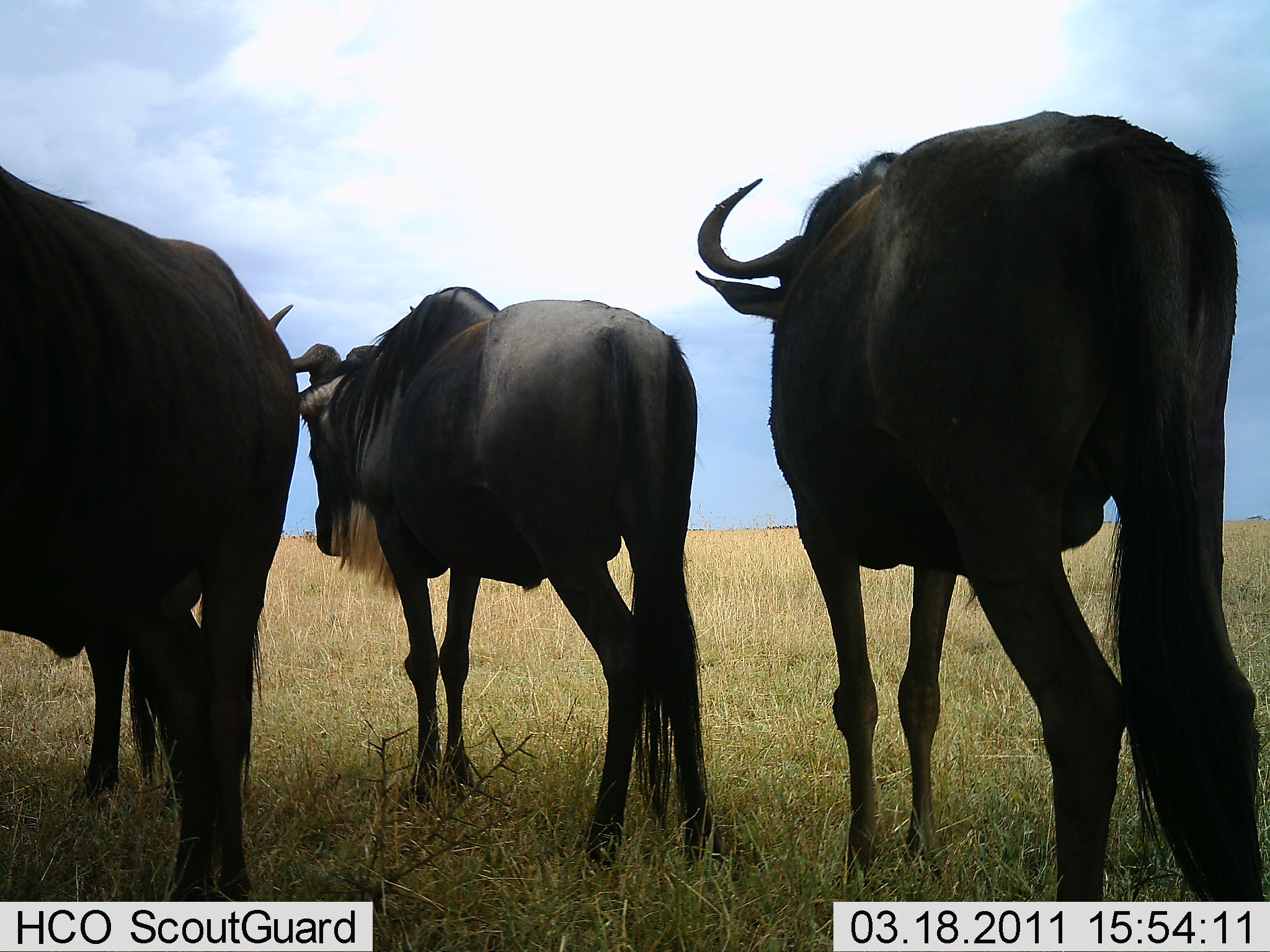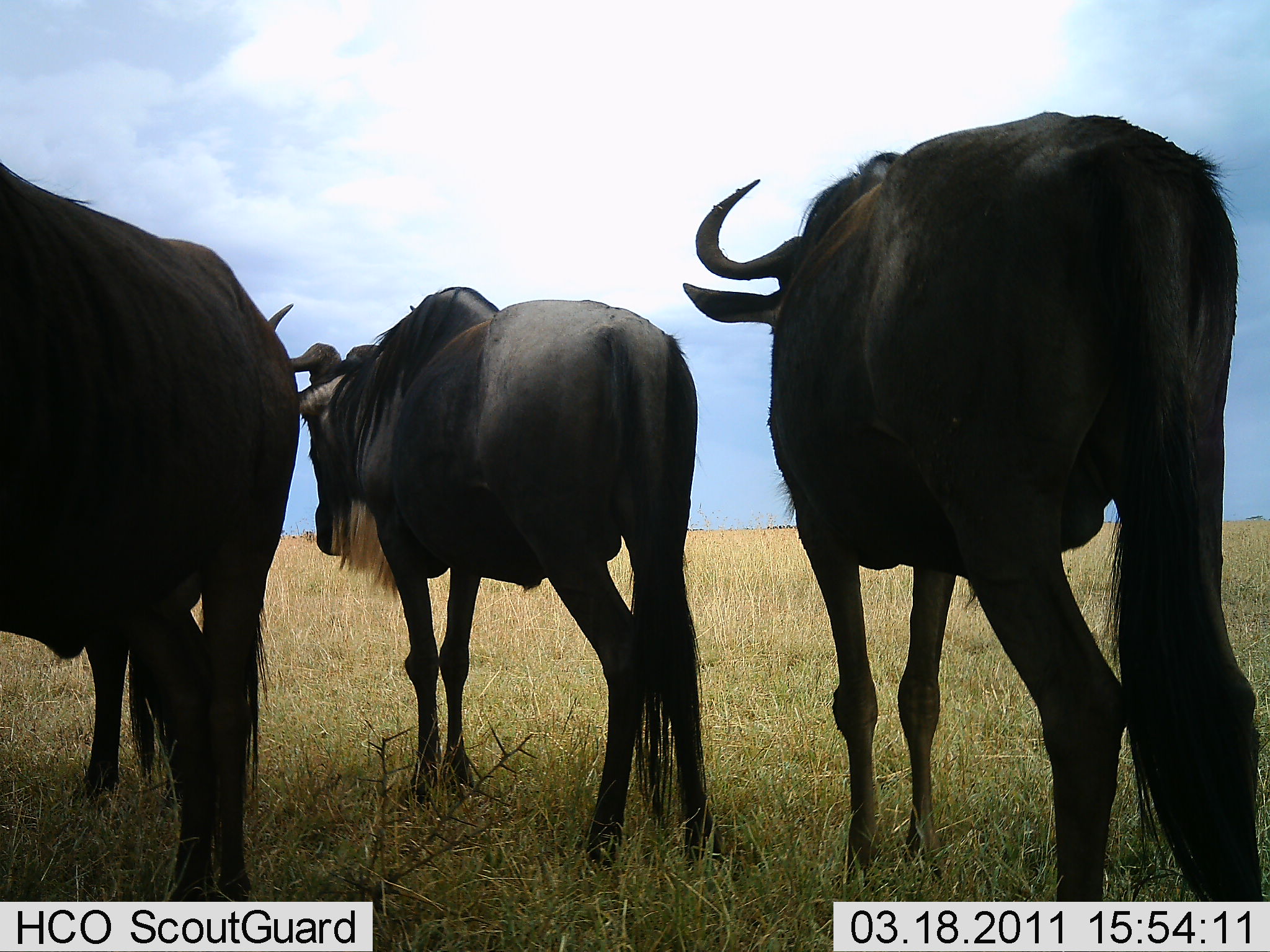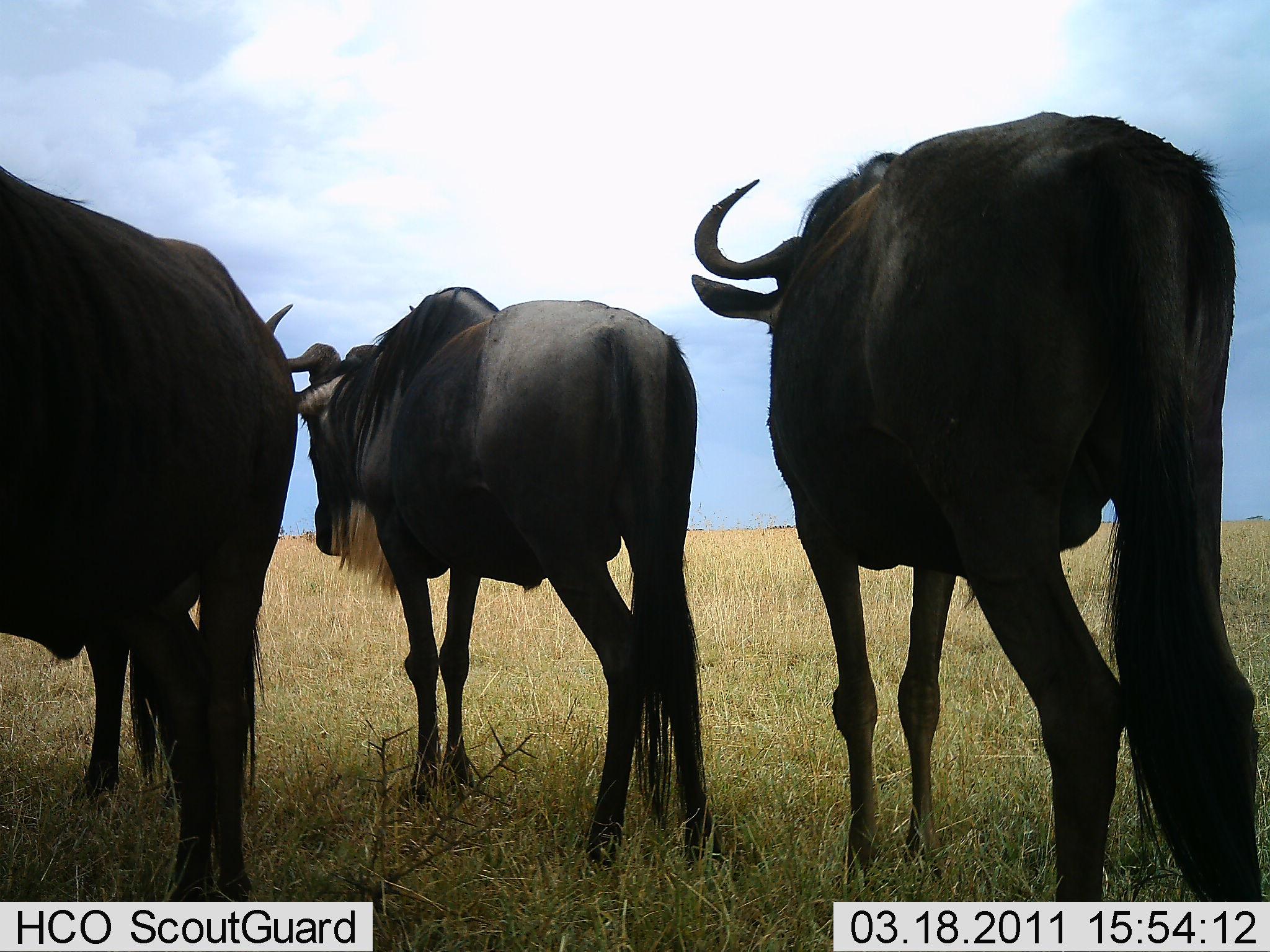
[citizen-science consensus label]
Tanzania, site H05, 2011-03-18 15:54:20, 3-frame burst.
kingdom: Animalia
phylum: Chordata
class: Mammalia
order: Artiodactyla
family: Bovidae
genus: Connochaetes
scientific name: Connochaetes taurinus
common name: blue wildebeest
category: wildebeest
Wildebeest (blue wildebeest) (Connochaetes taurinus), count 3. Behavior (volunteer vote fractions): standing 80%, resting 10%, moving 10%, interacting 0%. Young present (vote fraction): 0%. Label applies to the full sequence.